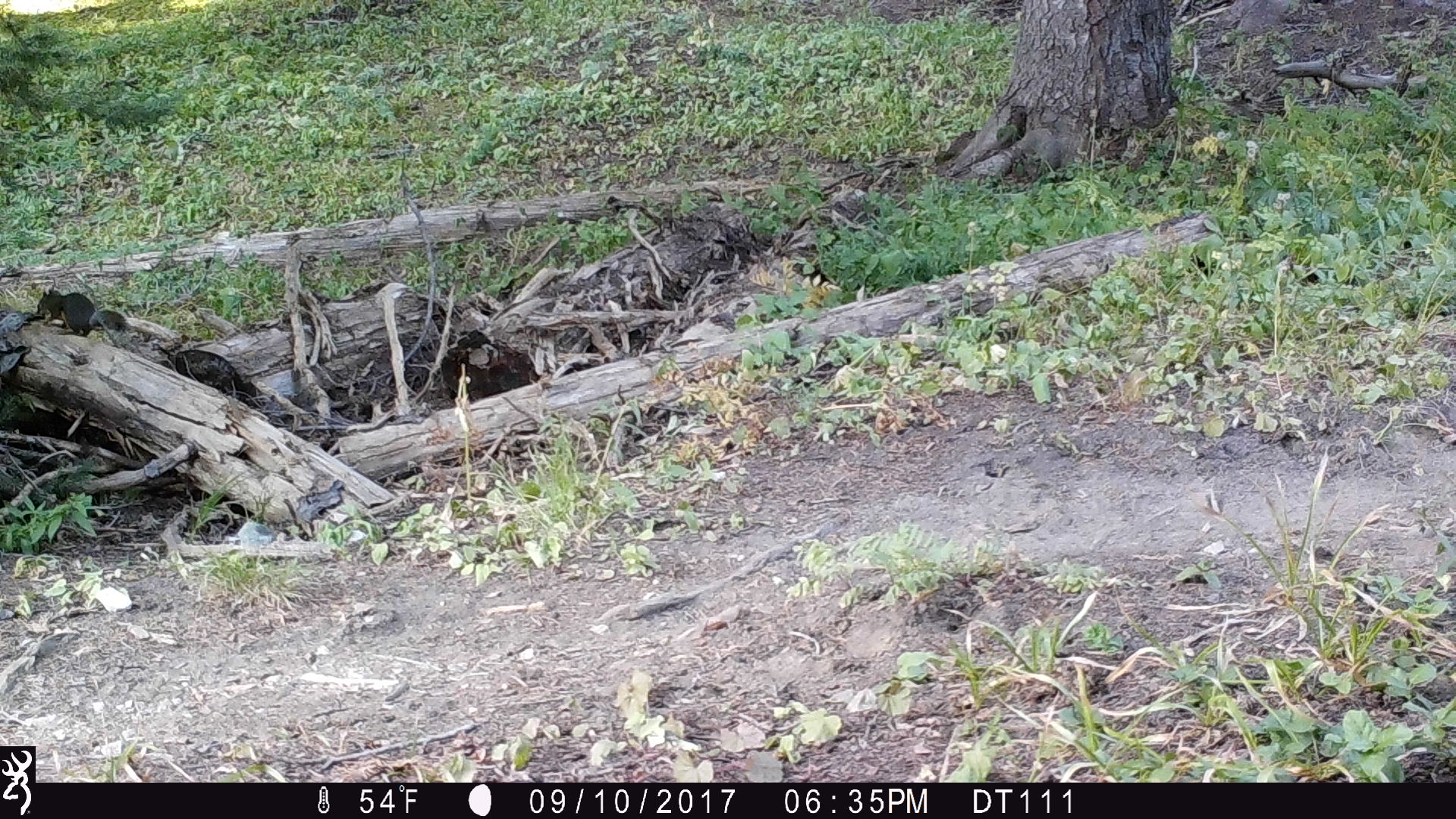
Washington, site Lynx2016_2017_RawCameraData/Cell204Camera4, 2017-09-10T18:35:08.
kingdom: Animalia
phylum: Chordata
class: Mammalia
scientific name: Mammalia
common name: small mammal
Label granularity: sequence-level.